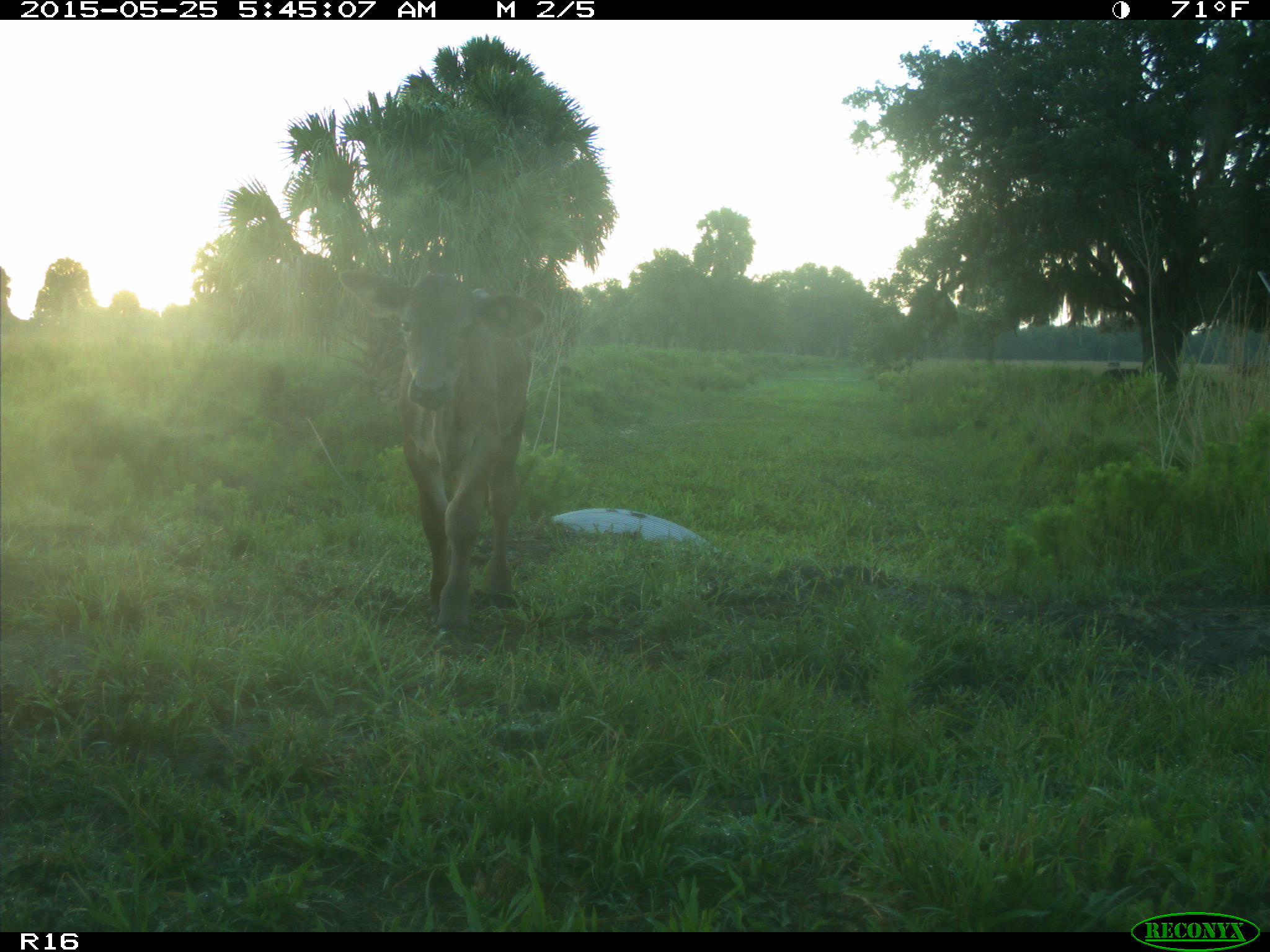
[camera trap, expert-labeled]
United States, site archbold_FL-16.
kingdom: Animalia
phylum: Chordata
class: Mammalia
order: Artiodactyla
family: Bovidae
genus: Bos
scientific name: Bos taurus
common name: domestic cow